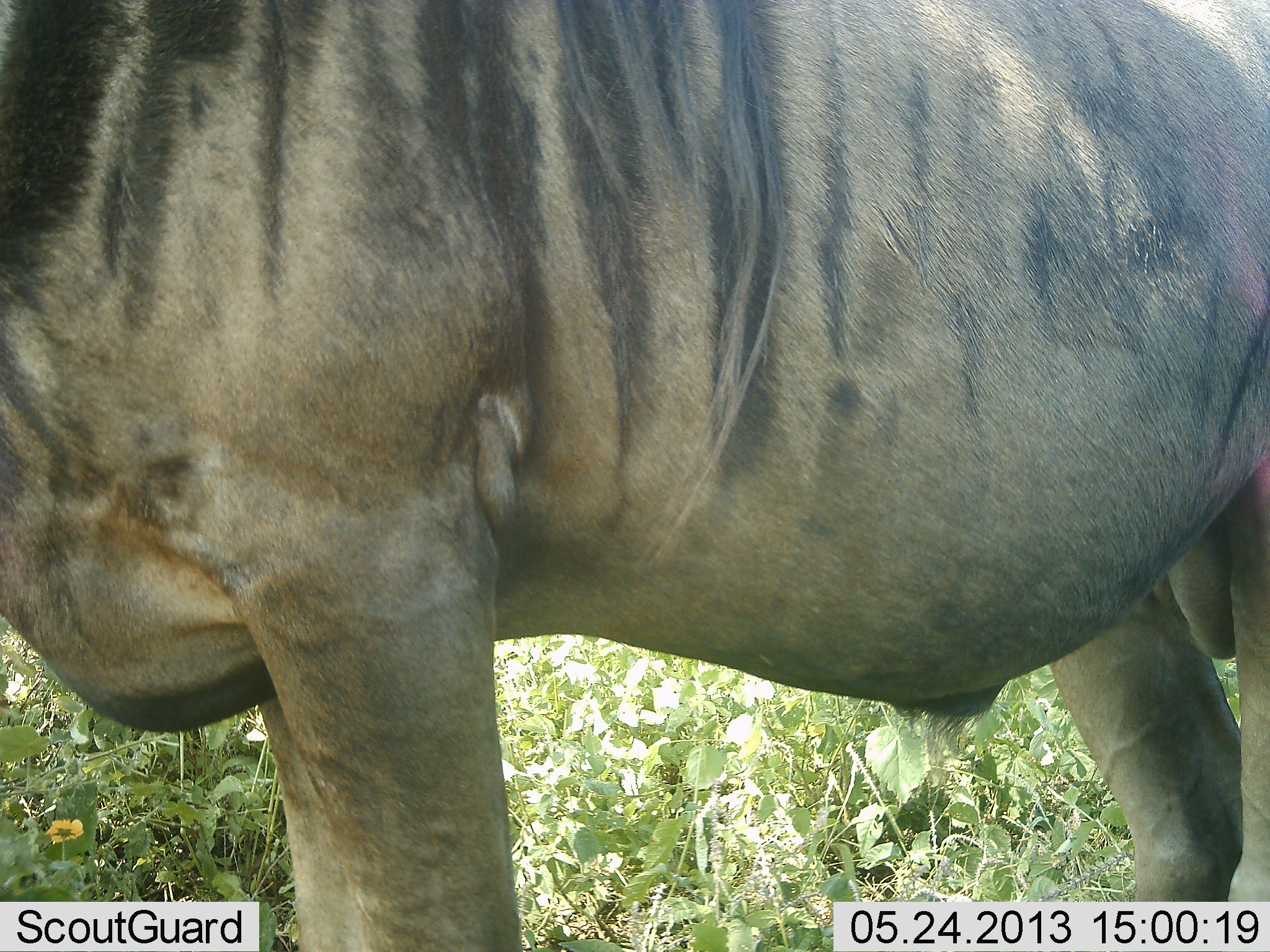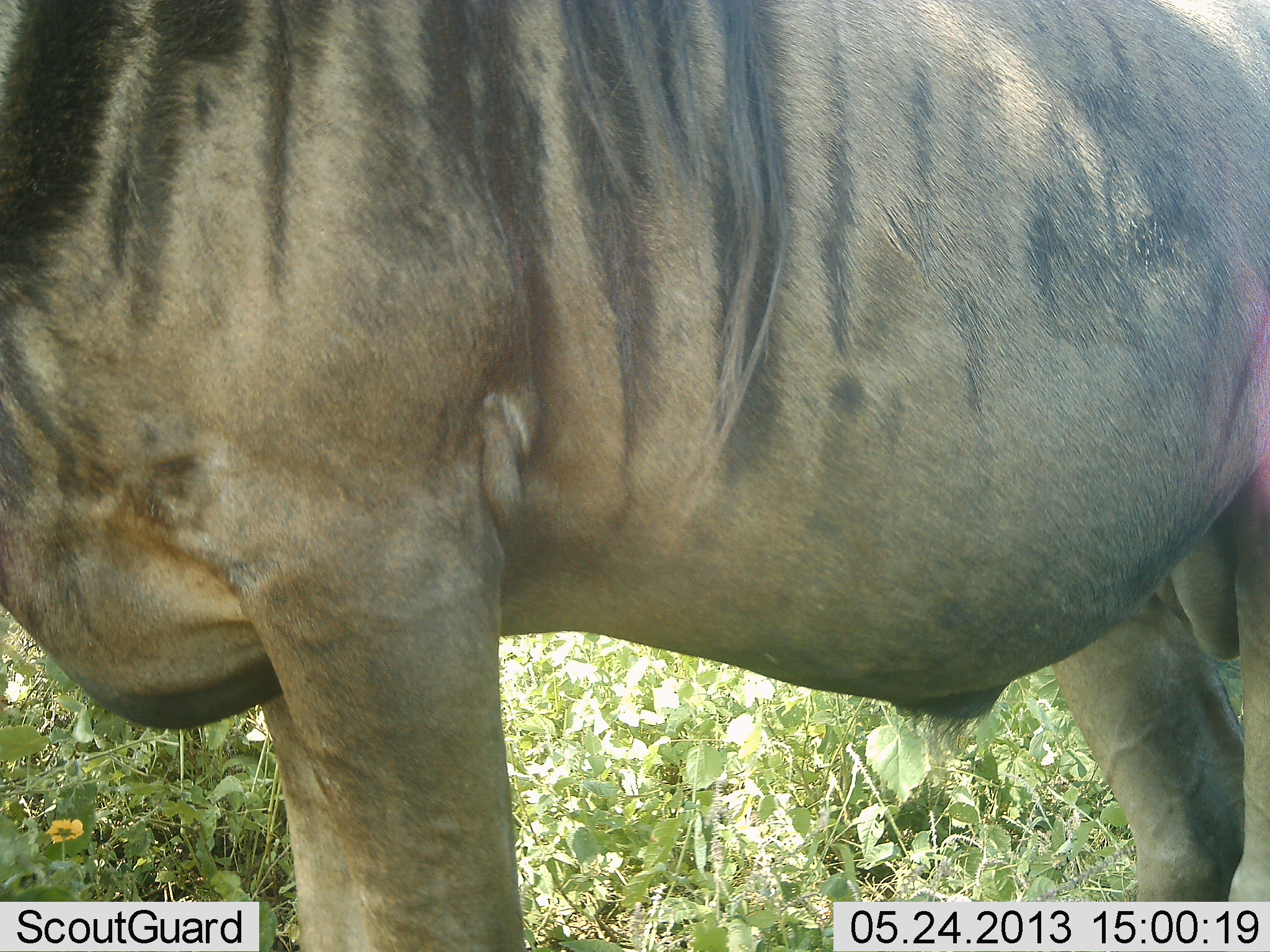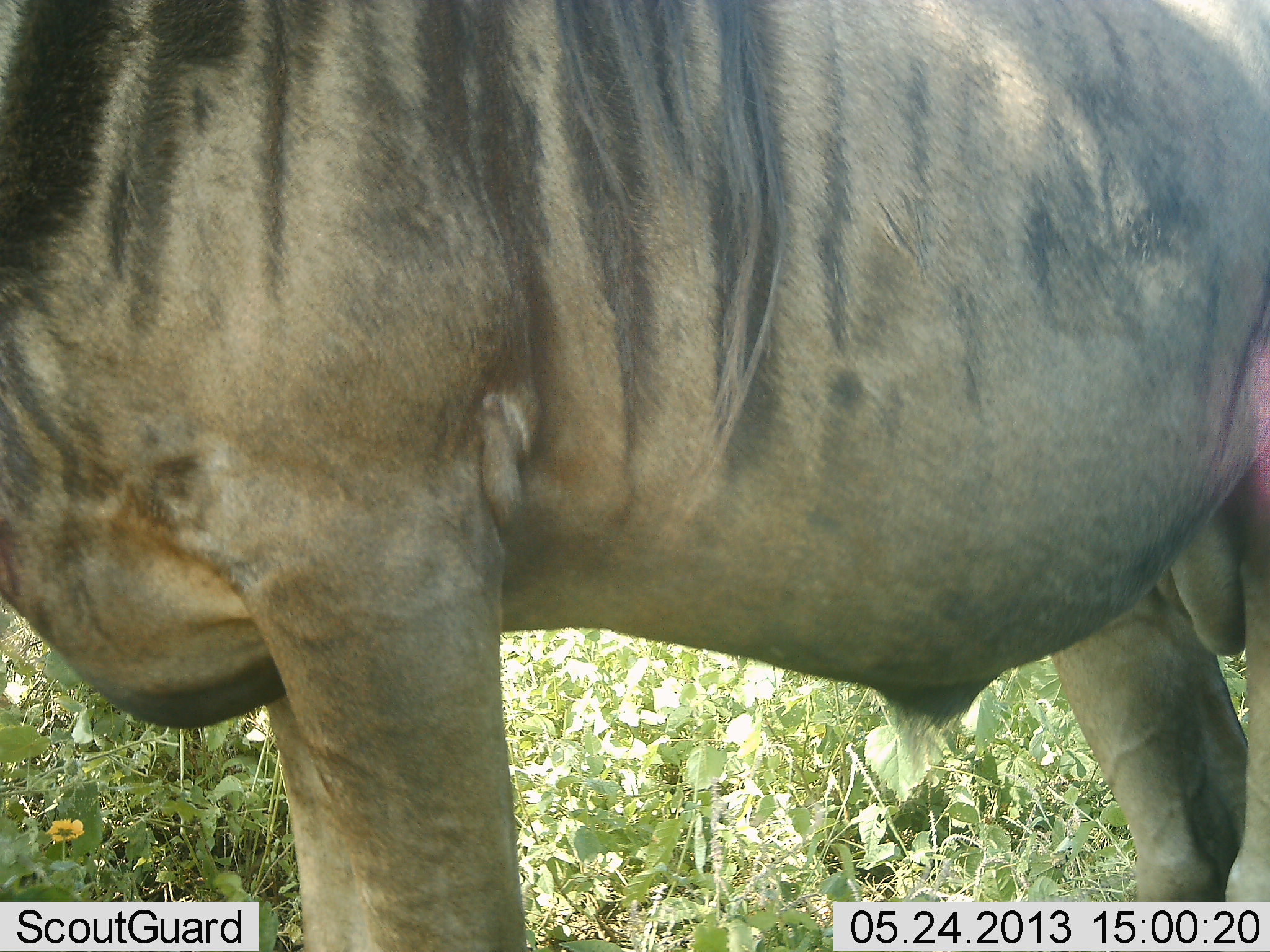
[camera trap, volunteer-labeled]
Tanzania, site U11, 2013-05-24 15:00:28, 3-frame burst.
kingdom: Animalia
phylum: Chordata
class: Mammalia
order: Artiodactyla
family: Bovidae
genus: Connochaetes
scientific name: Connochaetes taurinus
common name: blue wildebeest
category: wildebeest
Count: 1.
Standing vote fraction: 100%.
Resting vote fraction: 0%.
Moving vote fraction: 0%.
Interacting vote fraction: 0%.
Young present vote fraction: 0%.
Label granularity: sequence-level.